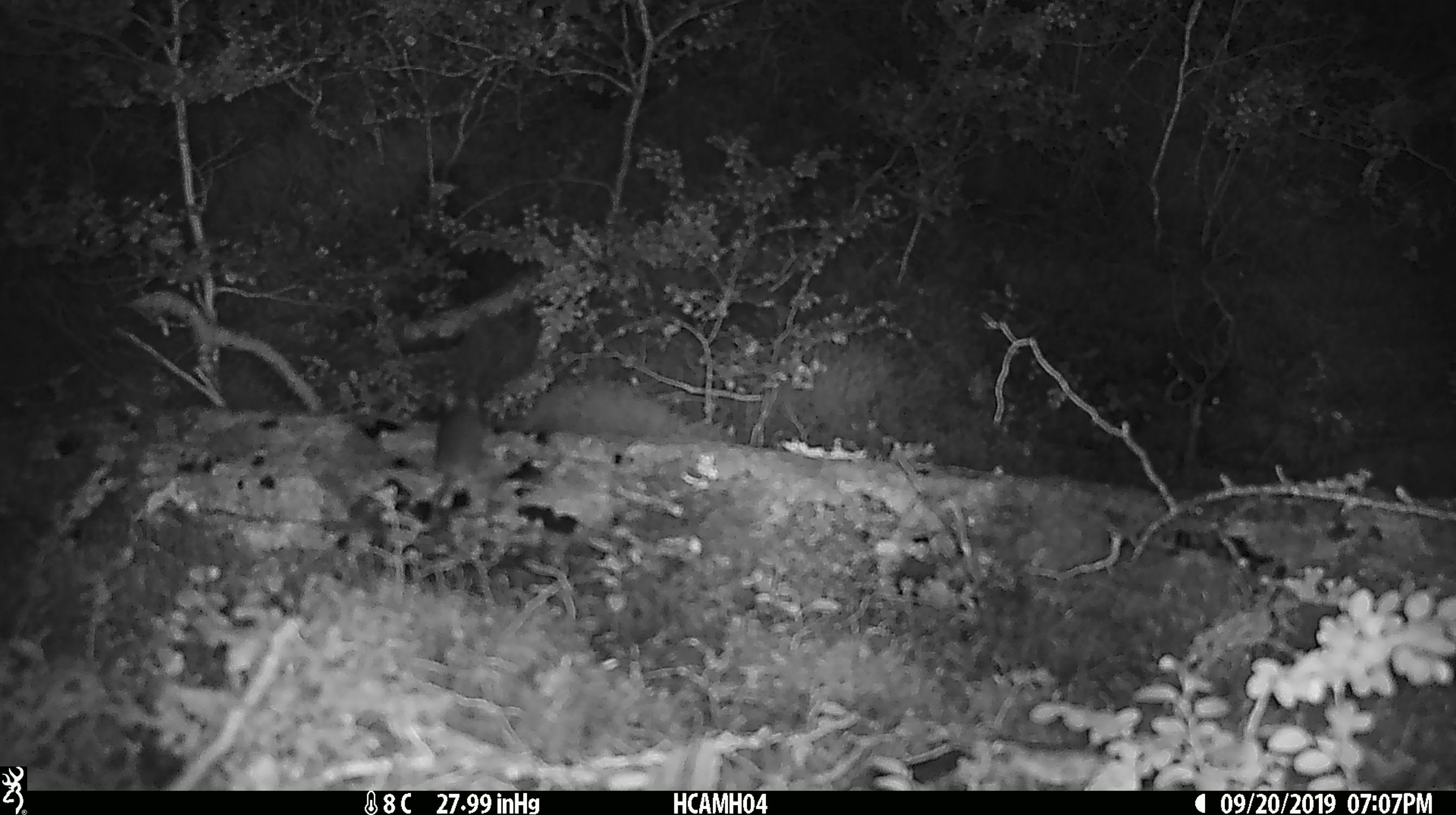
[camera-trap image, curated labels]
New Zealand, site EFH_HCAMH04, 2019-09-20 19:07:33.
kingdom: Animalia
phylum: Chordata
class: Mammalia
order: Rodentia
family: Muridae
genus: Mus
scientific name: Mus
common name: mouse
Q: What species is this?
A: Mouse (Mus).